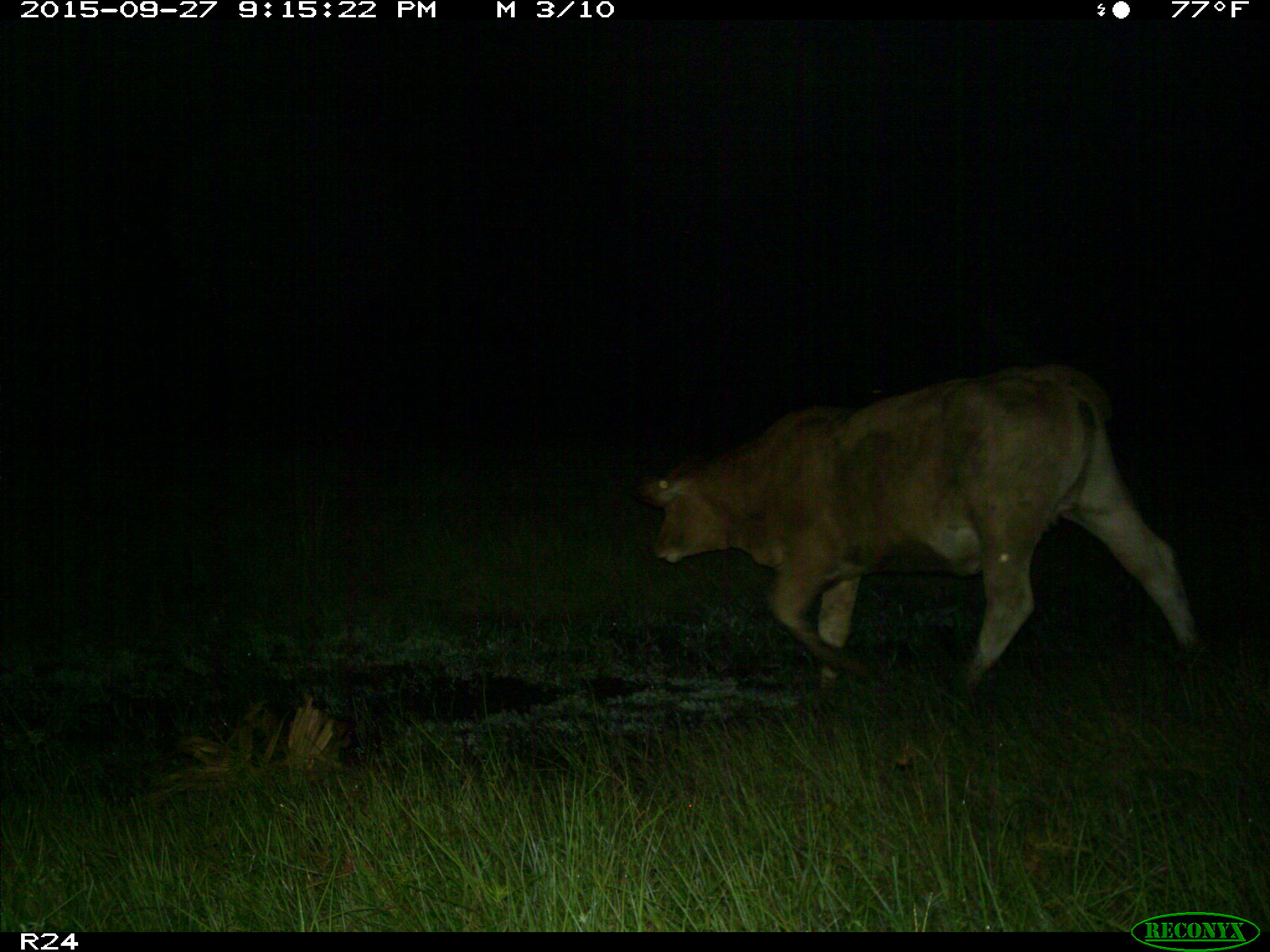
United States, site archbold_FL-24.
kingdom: Animalia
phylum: Chordata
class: Mammalia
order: Artiodactyla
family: Bovidae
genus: Bos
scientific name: Bos taurus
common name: domestic cow